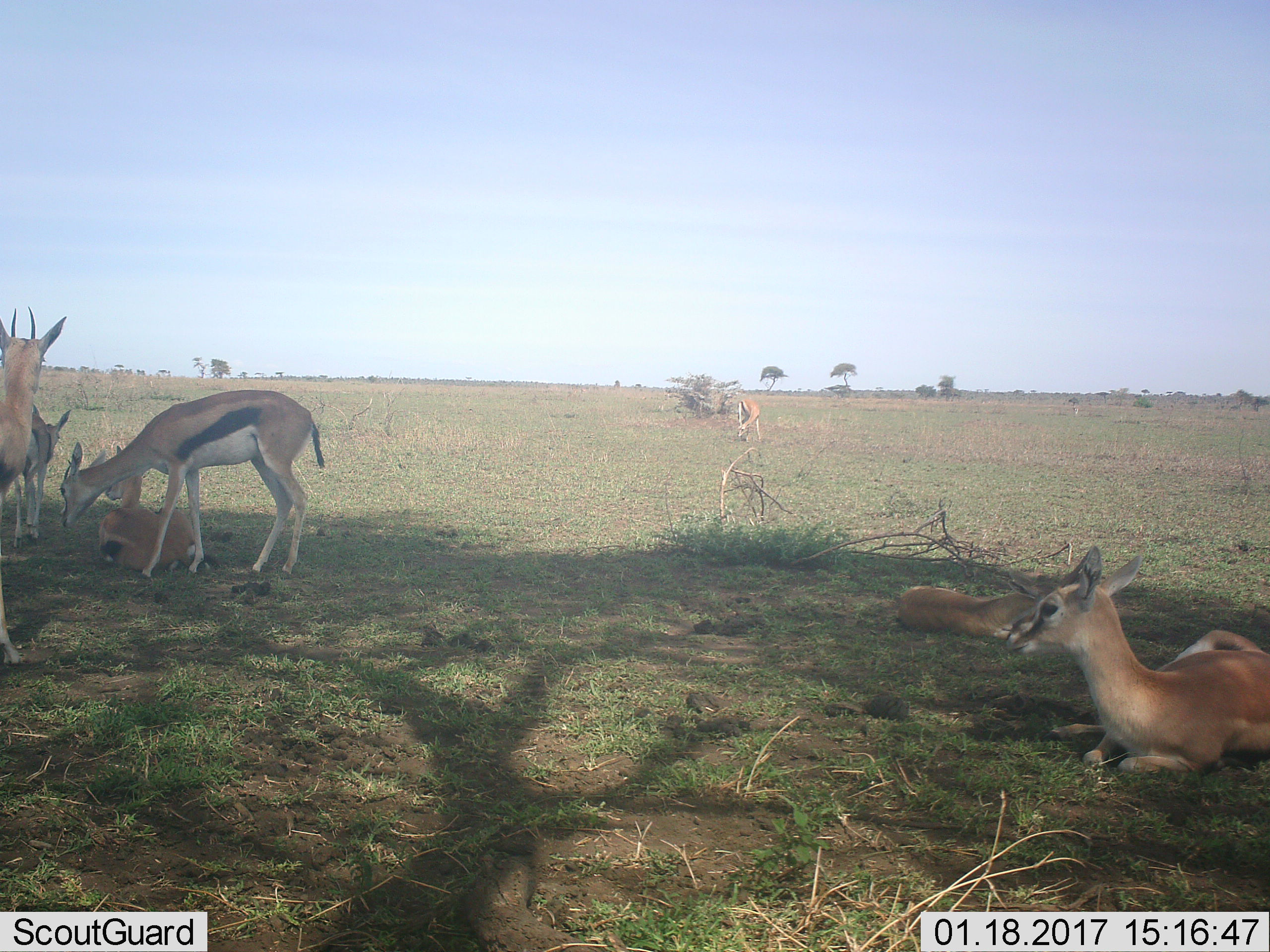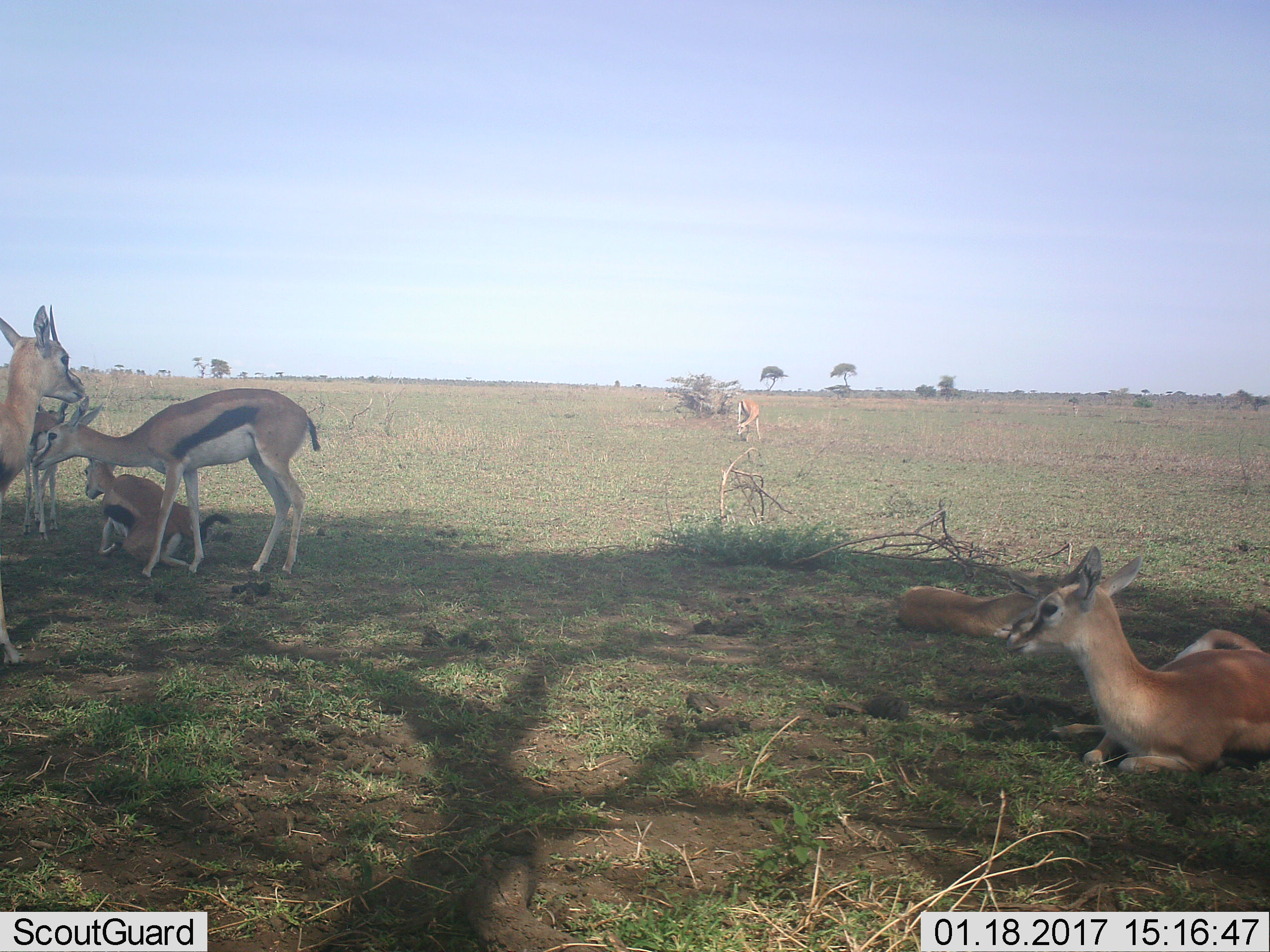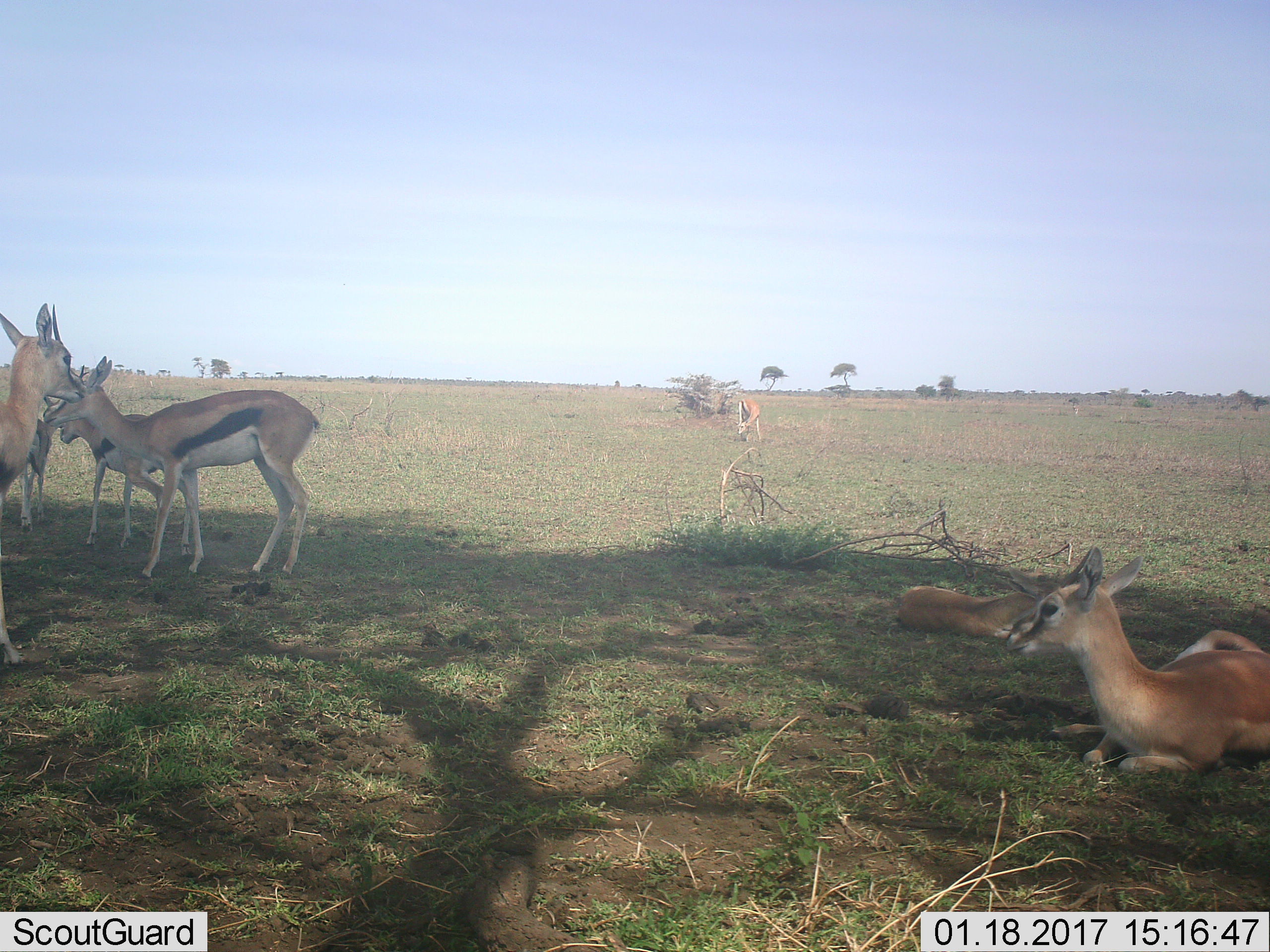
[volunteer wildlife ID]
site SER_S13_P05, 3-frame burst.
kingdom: Animalia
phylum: Chordata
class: Mammalia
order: Artiodactyla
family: Bovidae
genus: Eudorcas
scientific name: Eudorcas thomsonii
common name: thomson's gazelle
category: gazellethomsons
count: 7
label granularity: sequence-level